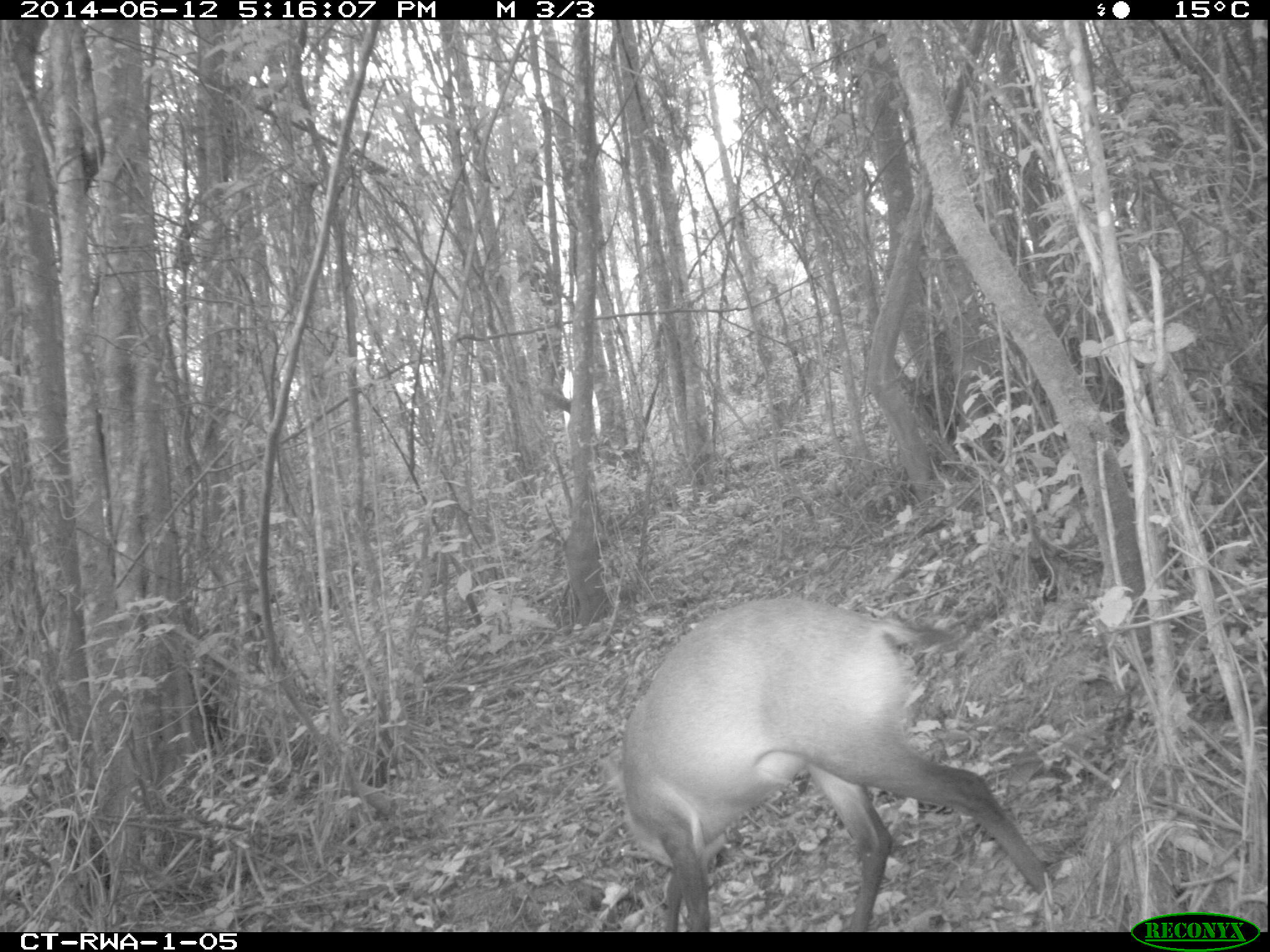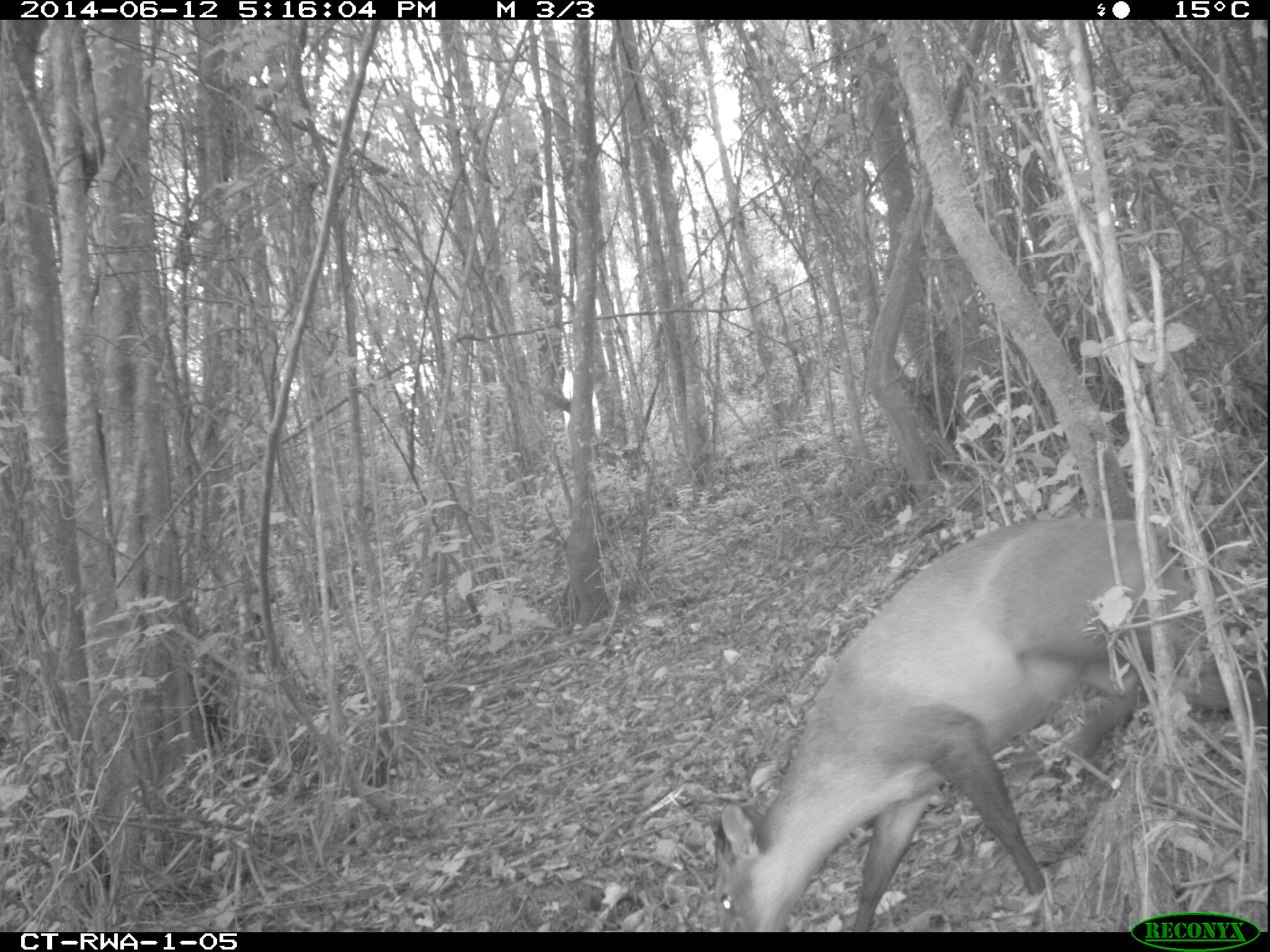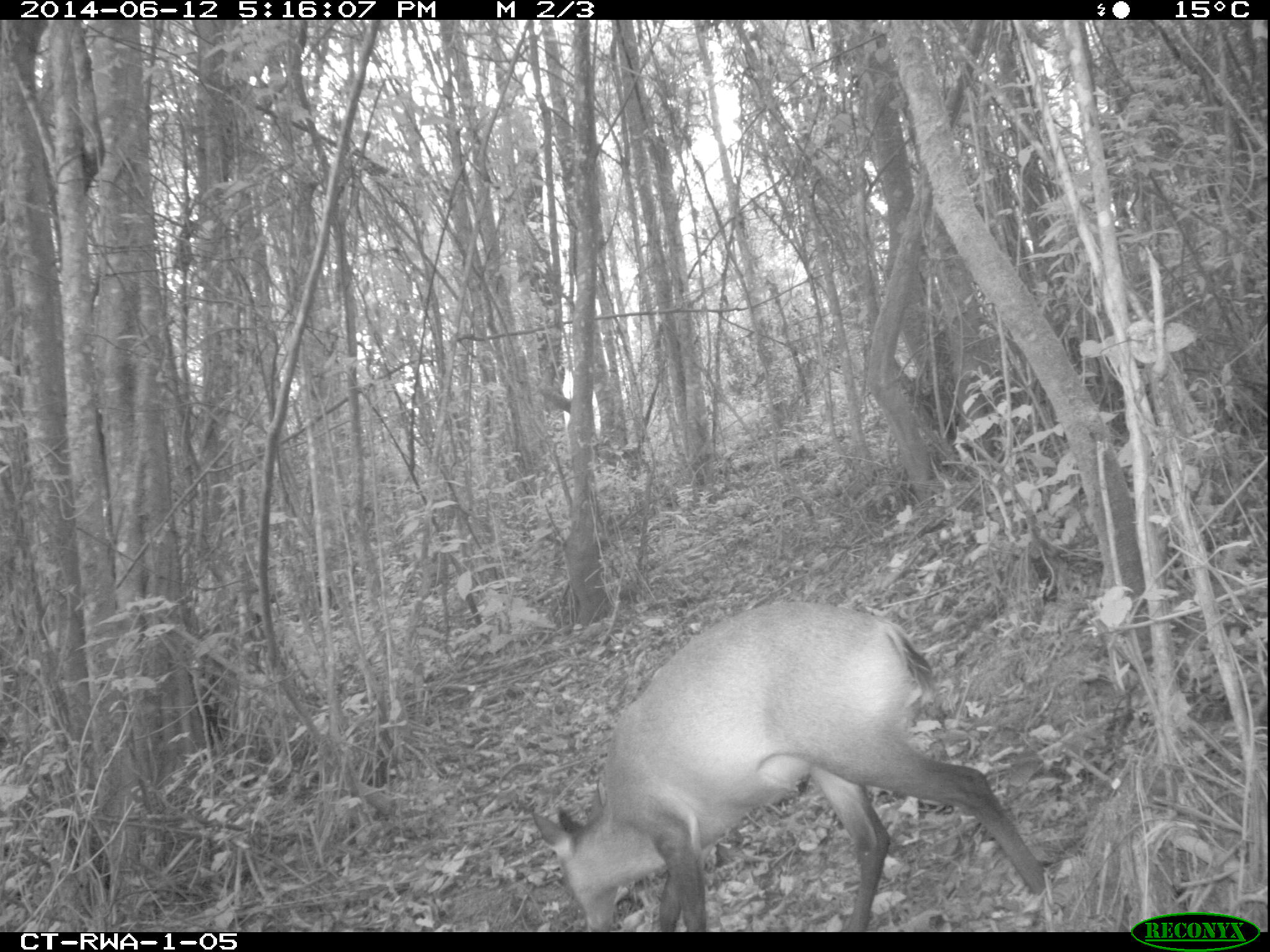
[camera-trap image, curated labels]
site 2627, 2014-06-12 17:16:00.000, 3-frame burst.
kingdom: Animalia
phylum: Chordata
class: Mammalia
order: Artiodactyla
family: Bovidae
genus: Cephalophus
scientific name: Cephalophus nigrifrons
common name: black-fronted duiker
Cephalophus nigrifrons (black-fronted duiker), count 1.